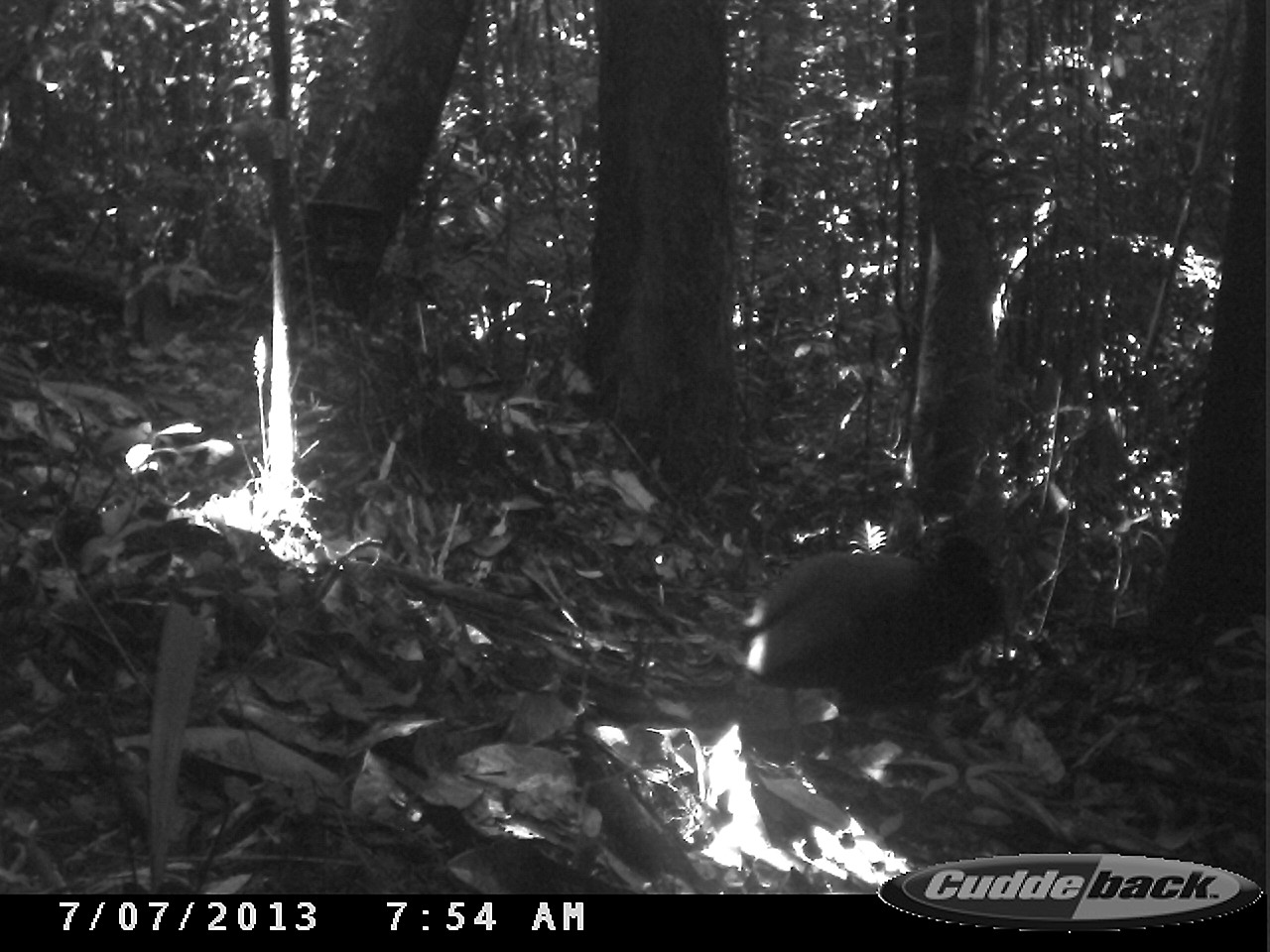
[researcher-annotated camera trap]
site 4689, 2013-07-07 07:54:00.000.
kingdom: Animalia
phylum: Chordata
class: Aves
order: Gruiformes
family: Psophiidae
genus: Psophia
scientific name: Psophia crepitans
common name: gray-winged trumpeter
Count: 1.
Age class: adult.